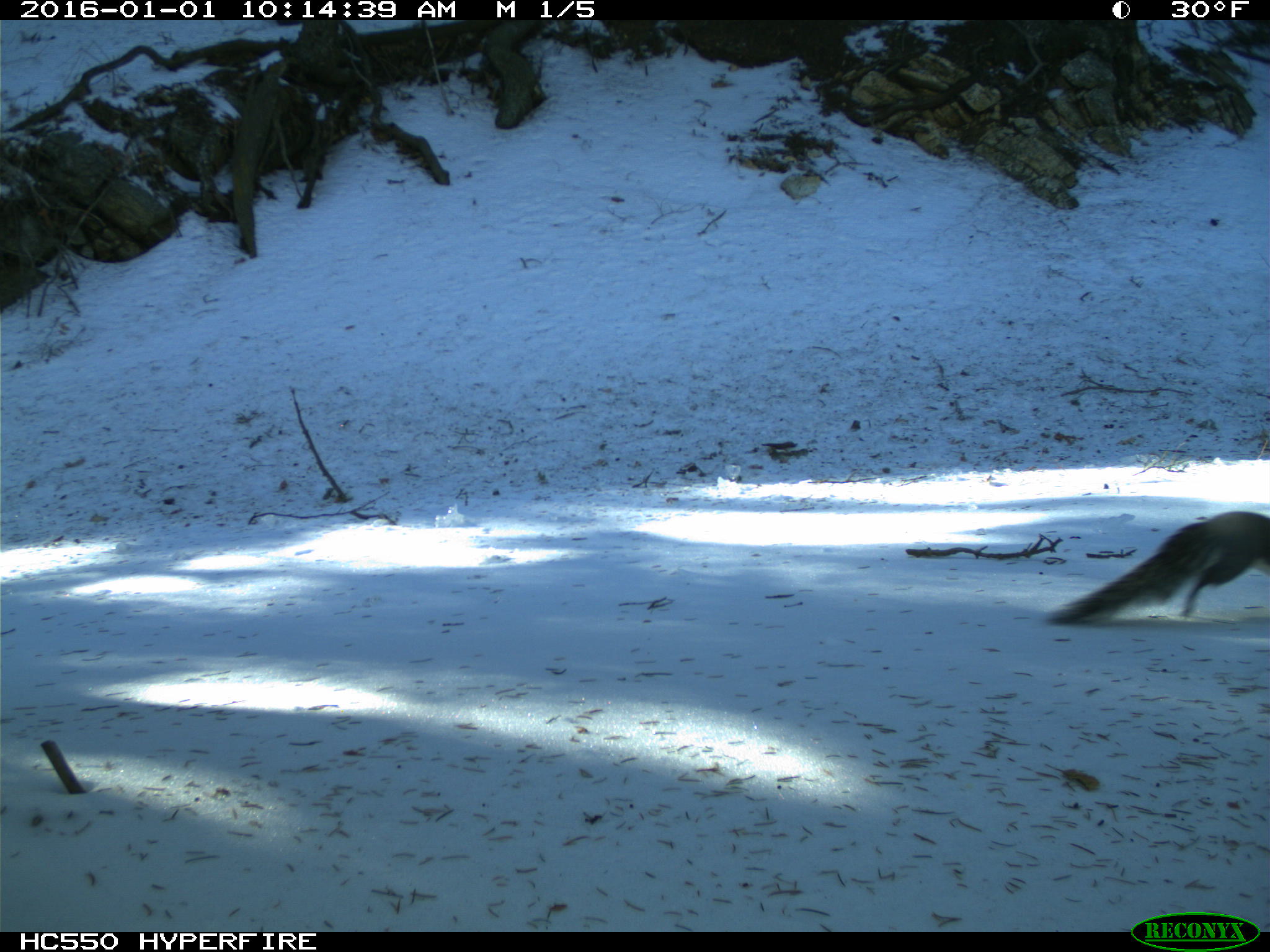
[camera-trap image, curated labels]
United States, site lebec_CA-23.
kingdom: Animalia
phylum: Chordata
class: Mammalia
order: Rodentia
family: Sciuridae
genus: Sciurus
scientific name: Sciurus carolinensis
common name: eastern gray squirrel